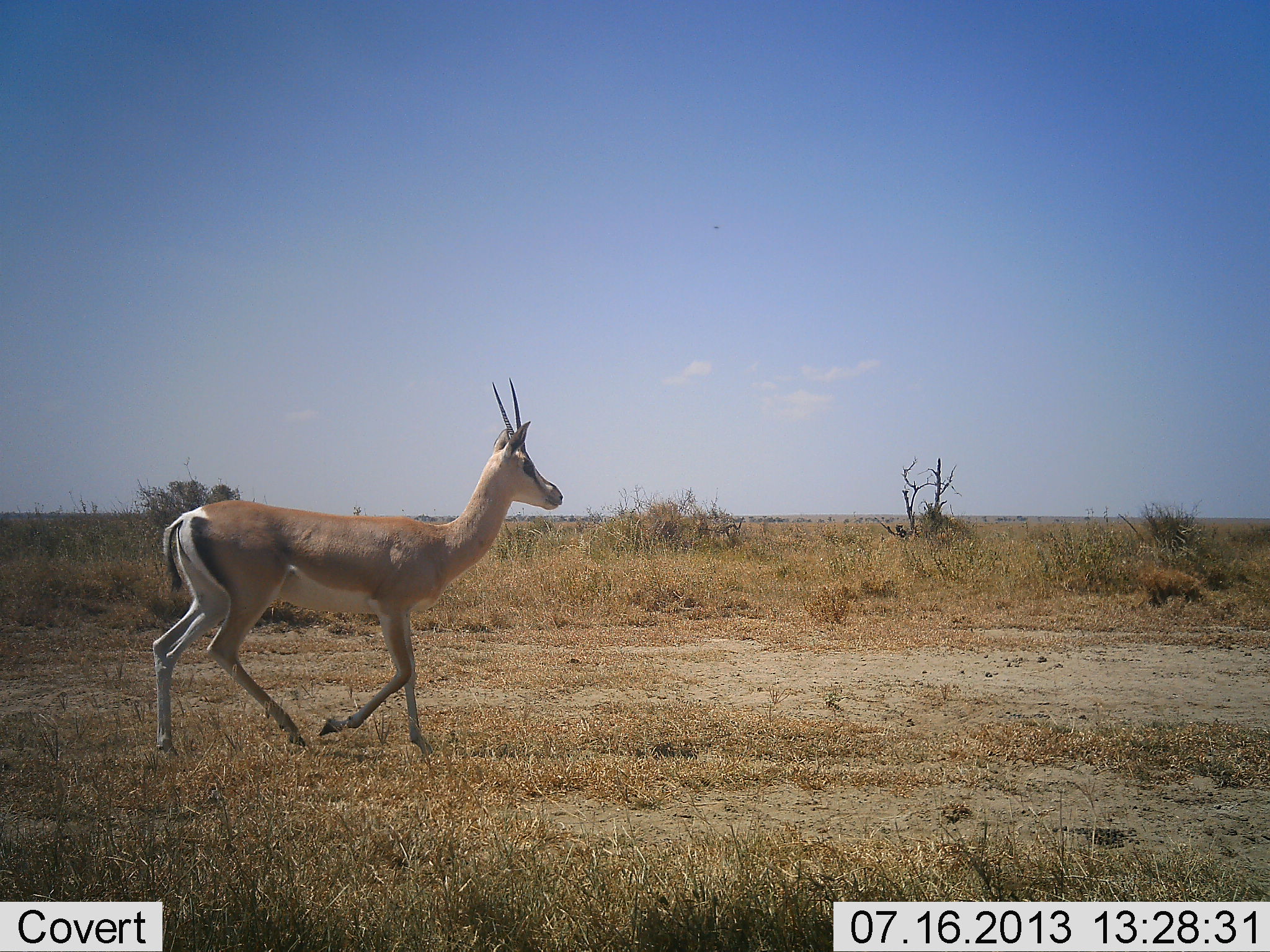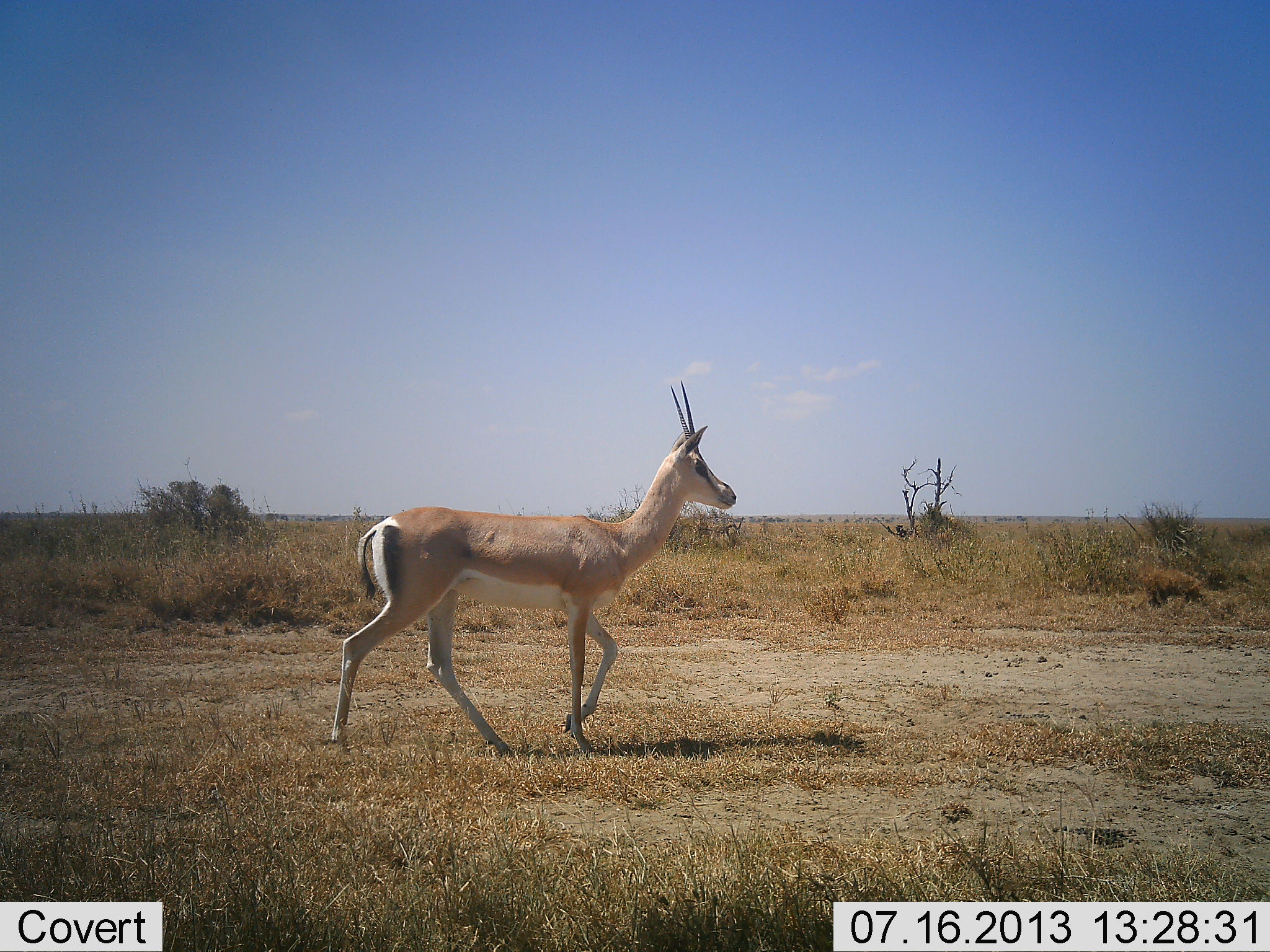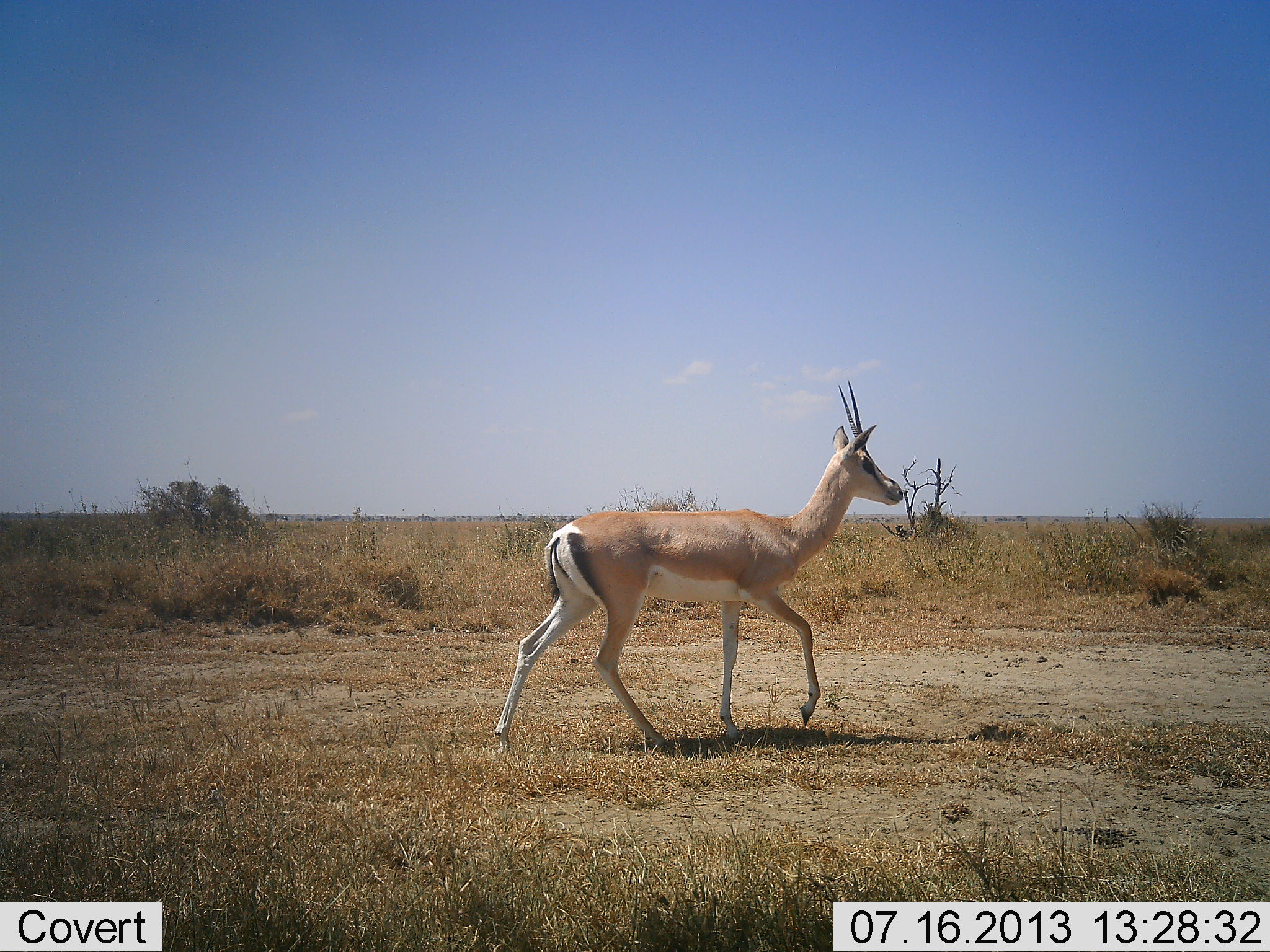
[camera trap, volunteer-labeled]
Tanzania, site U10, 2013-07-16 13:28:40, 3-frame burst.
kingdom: Animalia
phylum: Chordata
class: Mammalia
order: Artiodactyla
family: Bovidae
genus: Nanger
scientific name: Nanger granti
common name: grant's gazelle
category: gazellegrants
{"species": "gazellegrants (grant's gazelle) (Nanger granti)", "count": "1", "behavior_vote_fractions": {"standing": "11%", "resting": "0%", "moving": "89%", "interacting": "0%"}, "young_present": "0%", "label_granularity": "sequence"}